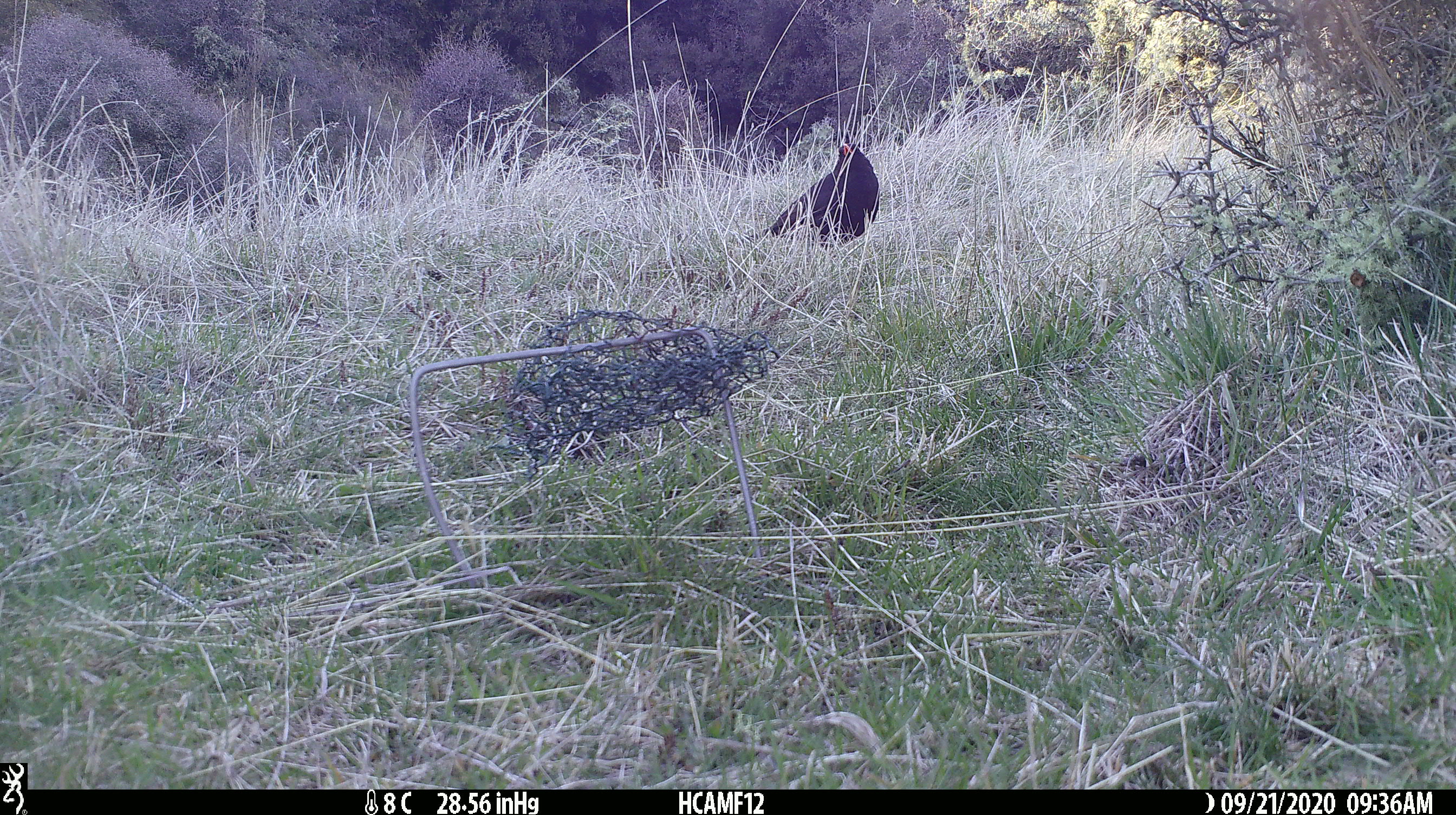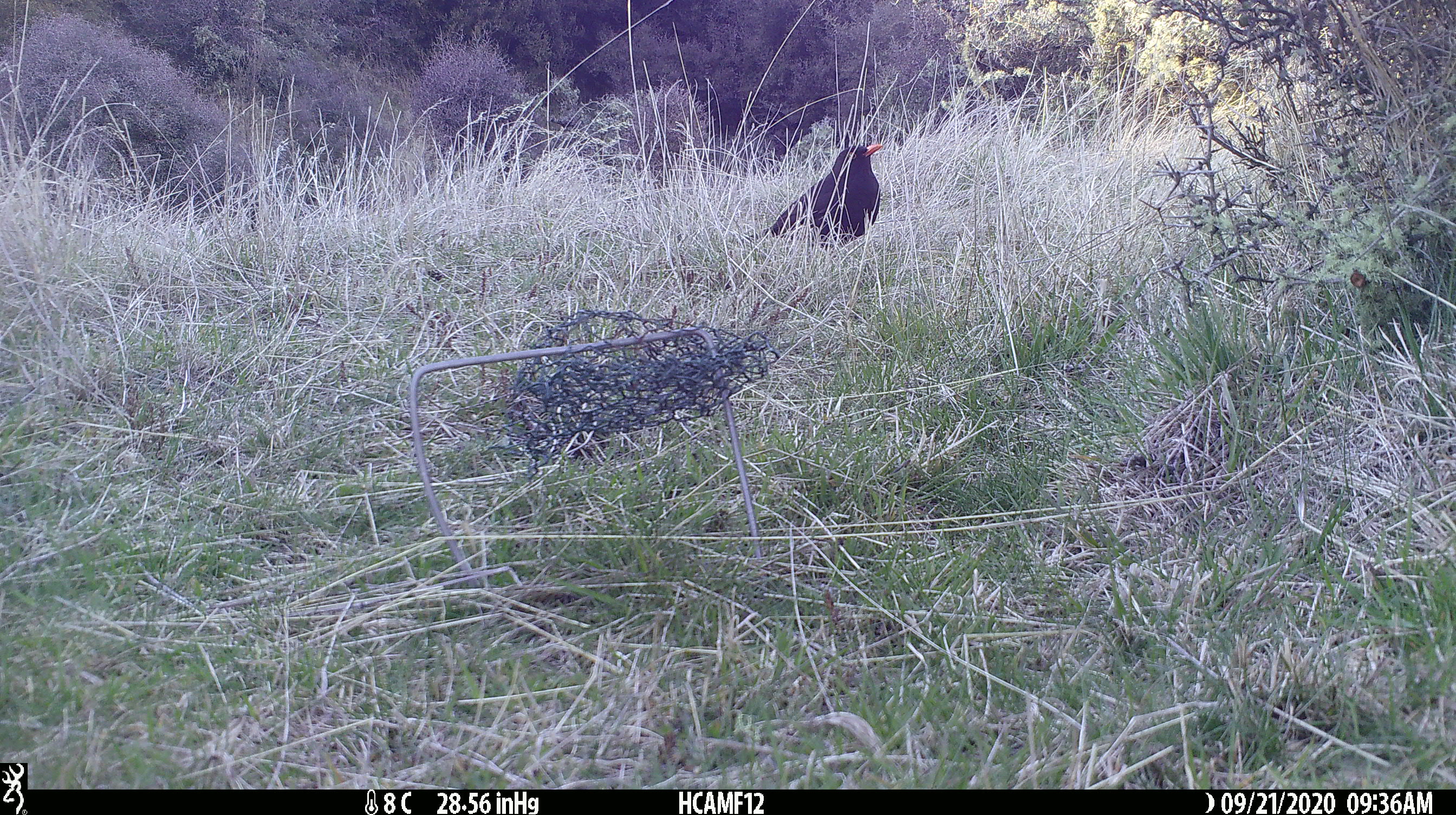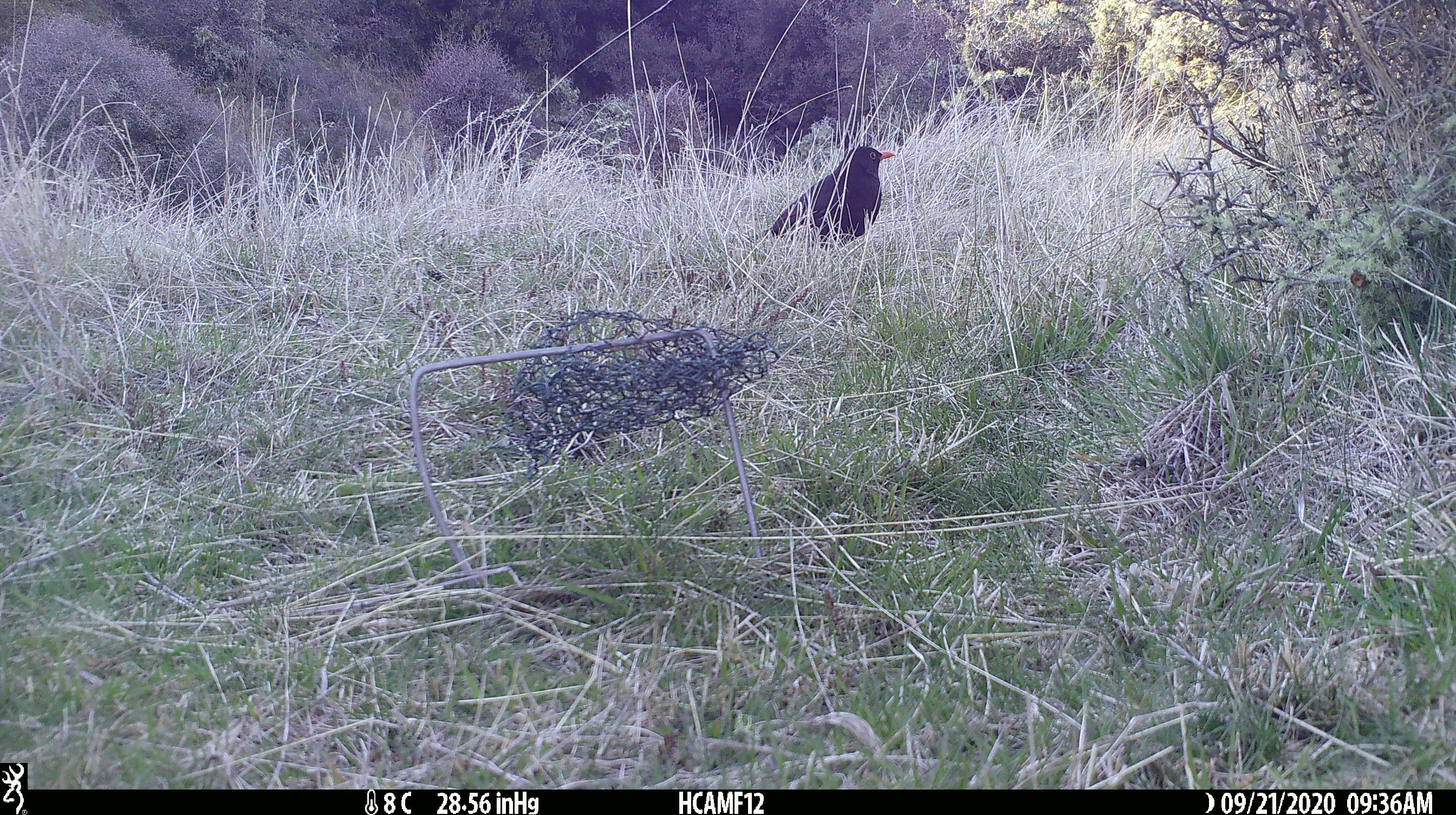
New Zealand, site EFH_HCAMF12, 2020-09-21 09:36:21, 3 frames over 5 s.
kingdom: Animalia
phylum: Chordata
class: Aves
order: Passeriformes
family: Turdidae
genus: Turdus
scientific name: Turdus merula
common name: eurasian blackbird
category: blackbird